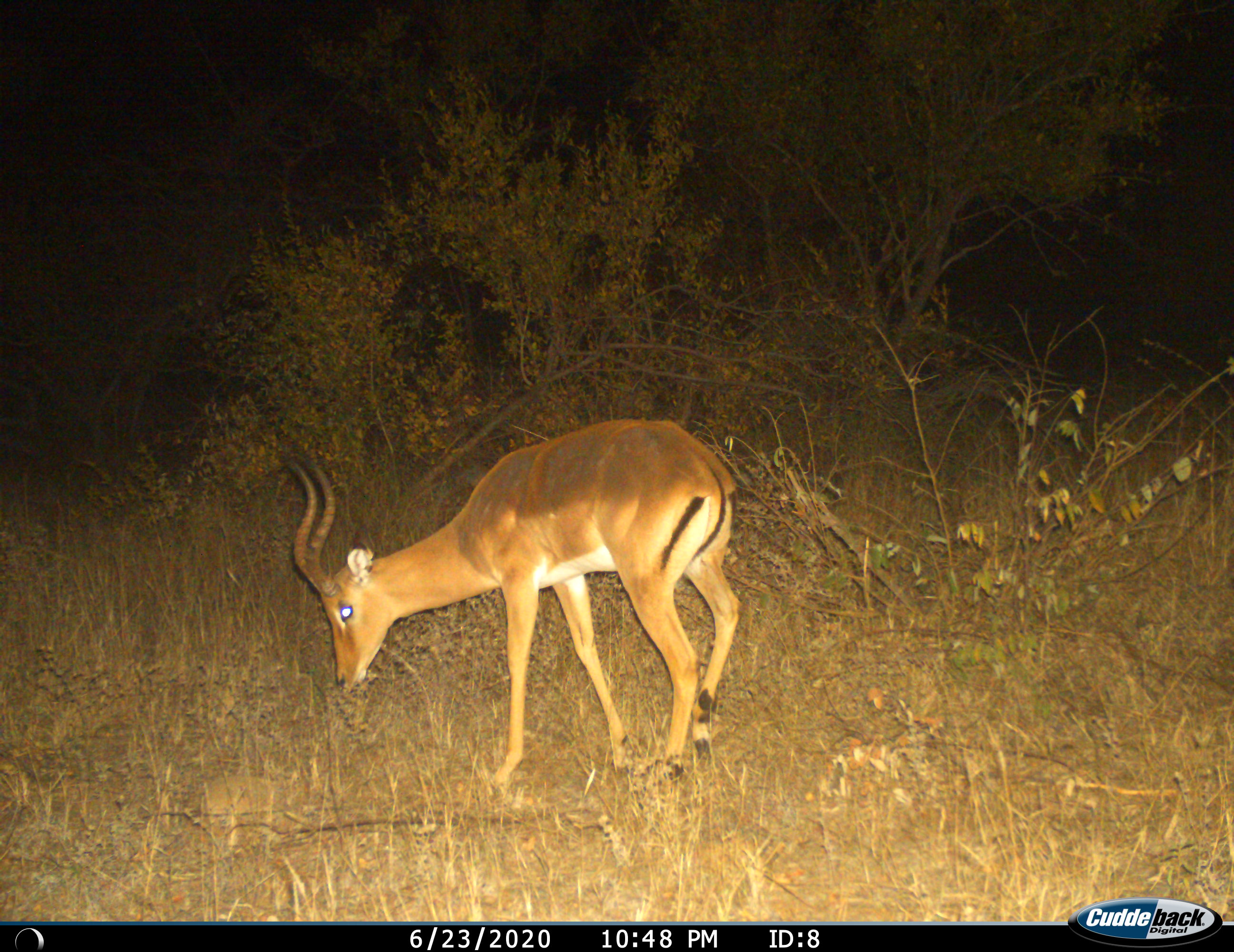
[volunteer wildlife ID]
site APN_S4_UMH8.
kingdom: Animalia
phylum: Chordata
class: Mammalia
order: Artiodactyla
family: Bovidae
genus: Aepyceros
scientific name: Aepyceros melampus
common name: impala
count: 1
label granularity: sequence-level